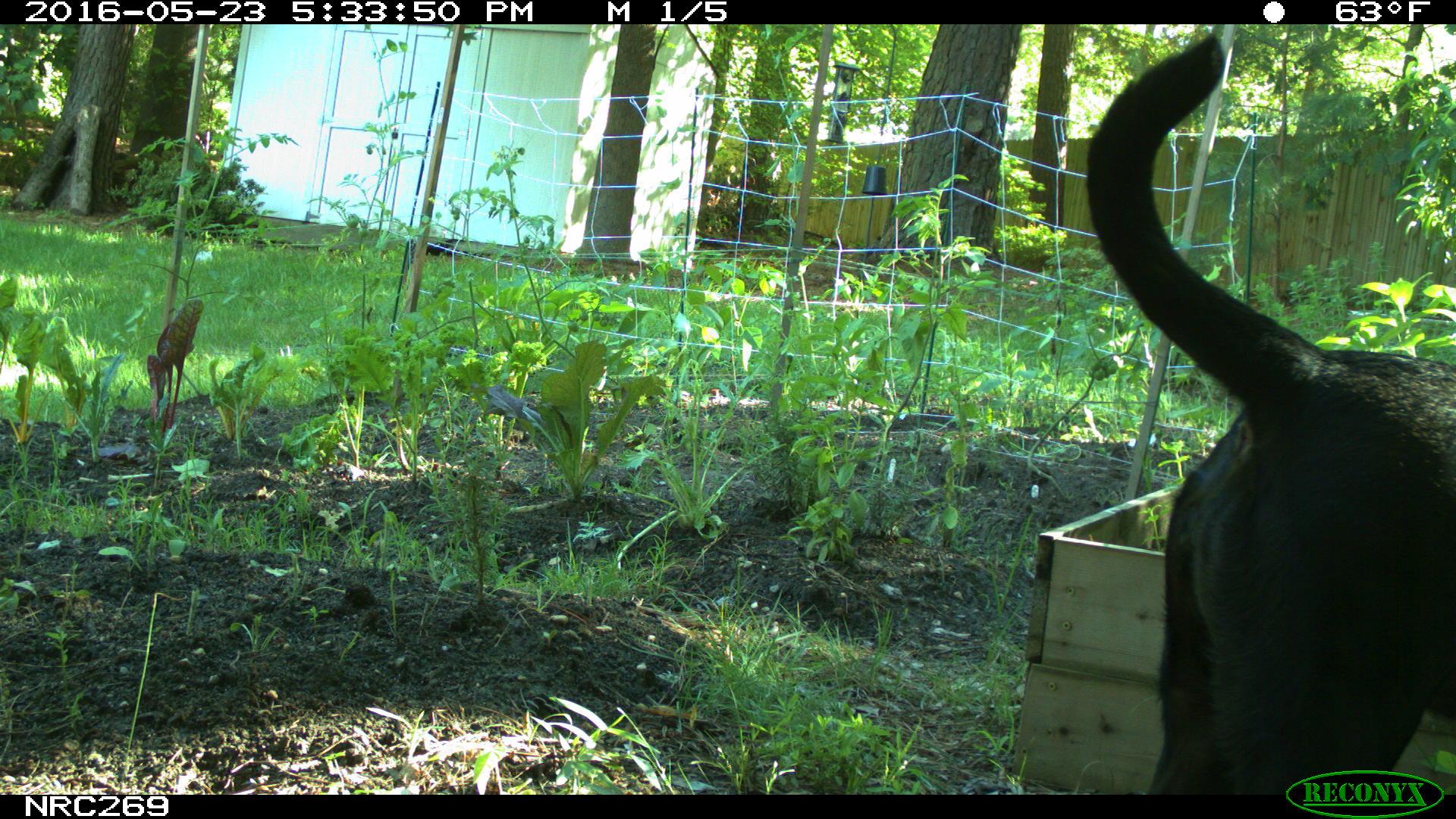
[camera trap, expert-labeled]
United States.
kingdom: Animalia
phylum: Chordata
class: Mammalia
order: Carnivora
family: Canidae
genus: Canis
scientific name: Canis familiaris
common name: domestic dog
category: Dog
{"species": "Dog (domestic dog) (Canis familiaris)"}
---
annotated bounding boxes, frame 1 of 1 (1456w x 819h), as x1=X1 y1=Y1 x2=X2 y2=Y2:
Dog: x1=1081 y1=27 x2=1456 y2=801